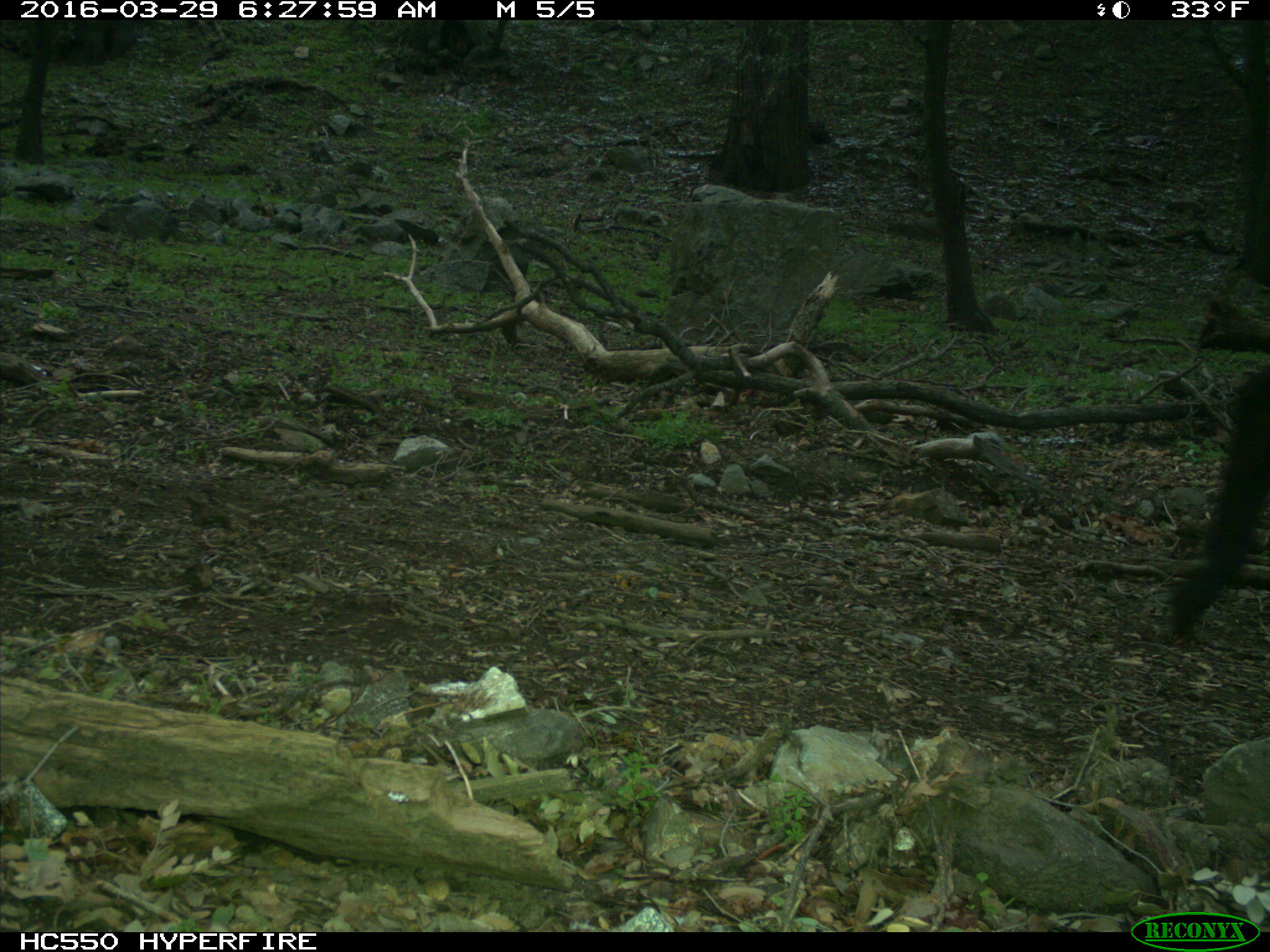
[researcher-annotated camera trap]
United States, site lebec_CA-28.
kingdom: Animalia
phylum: Chordata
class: Mammalia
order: Artiodactyla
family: Bovidae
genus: Bos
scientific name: Bos taurus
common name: domestic cow